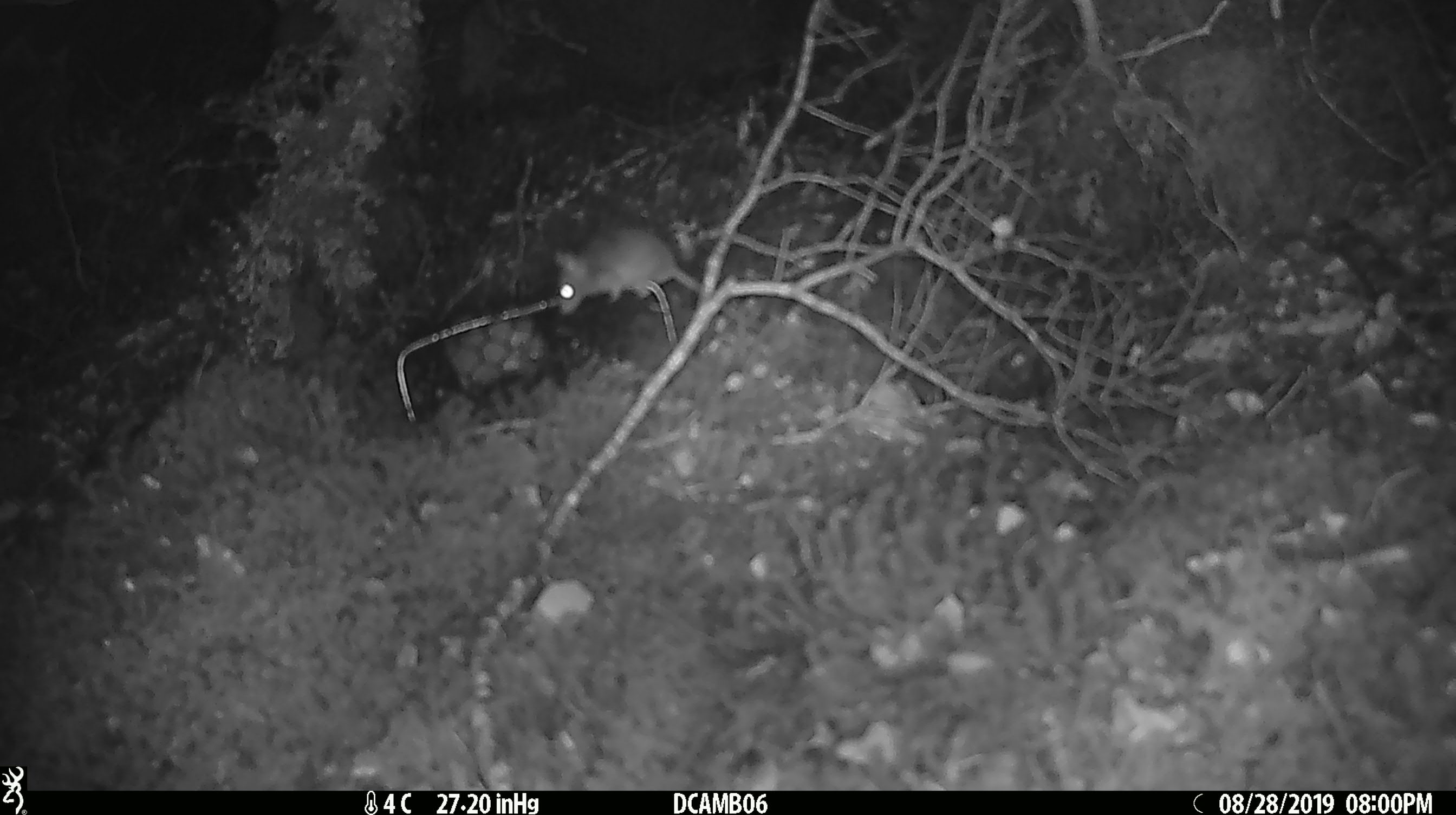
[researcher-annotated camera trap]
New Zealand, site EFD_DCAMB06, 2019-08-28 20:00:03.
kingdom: Animalia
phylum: Chordata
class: Mammalia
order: Rodentia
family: Muridae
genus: Mus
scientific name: Mus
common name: mouse